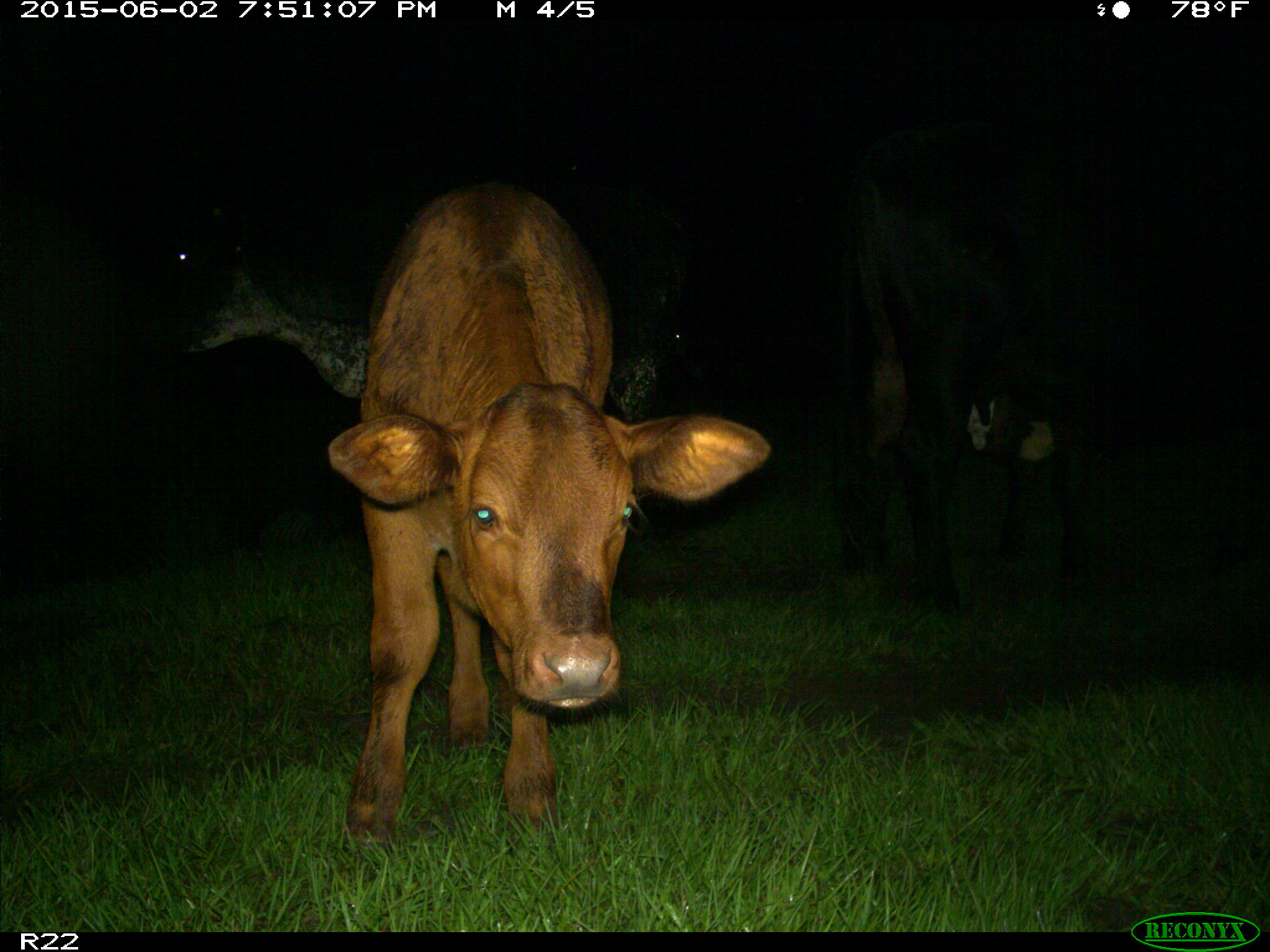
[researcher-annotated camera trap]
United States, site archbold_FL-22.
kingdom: Animalia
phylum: Chordata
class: Mammalia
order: Artiodactyla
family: Bovidae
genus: Bos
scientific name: Bos taurus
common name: domestic cow